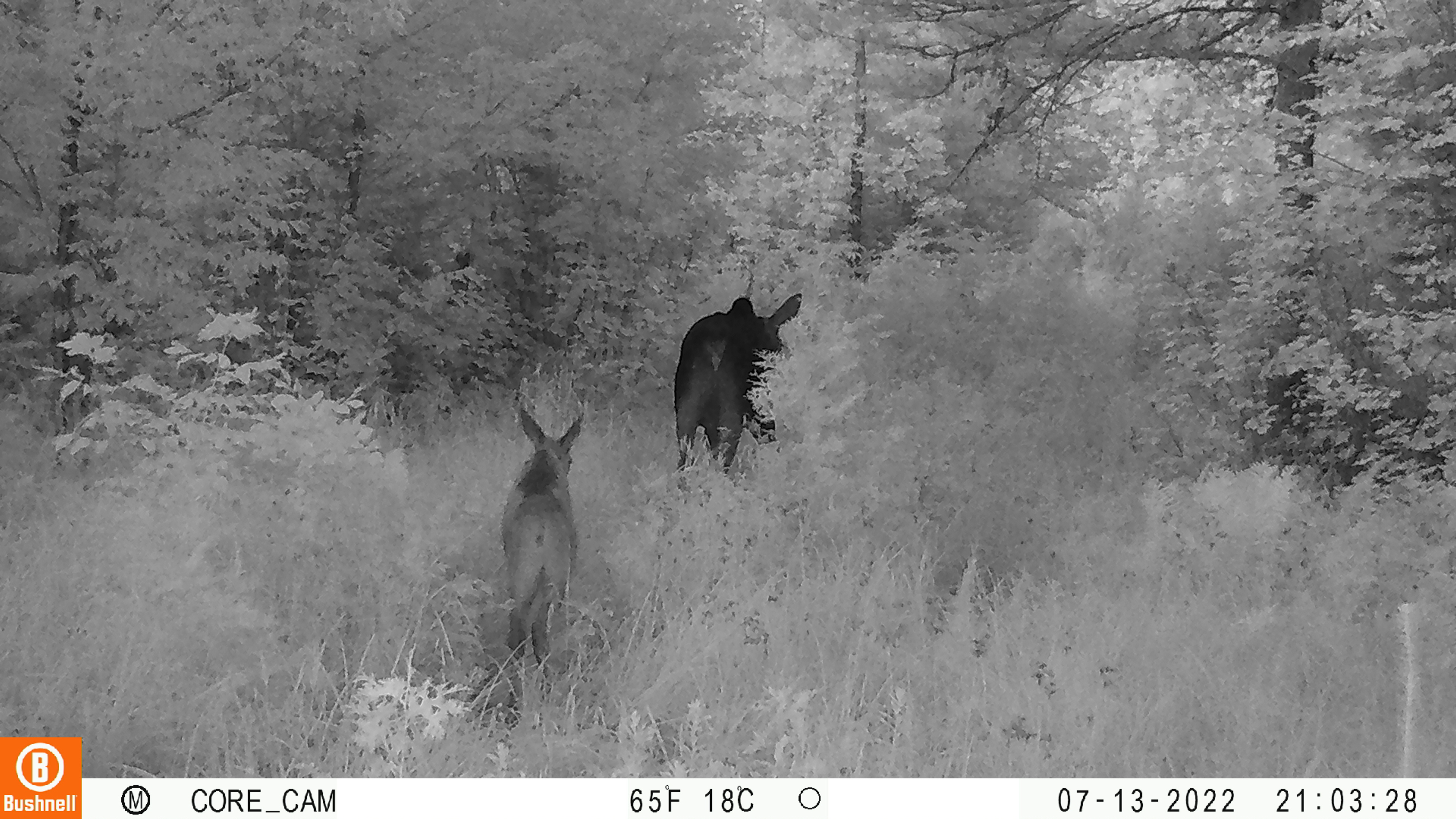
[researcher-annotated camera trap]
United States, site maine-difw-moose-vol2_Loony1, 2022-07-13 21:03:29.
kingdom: Animalia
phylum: Chordata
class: Mammalia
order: Artiodactyla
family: Cervidae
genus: Alces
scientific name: Alces alces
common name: moose